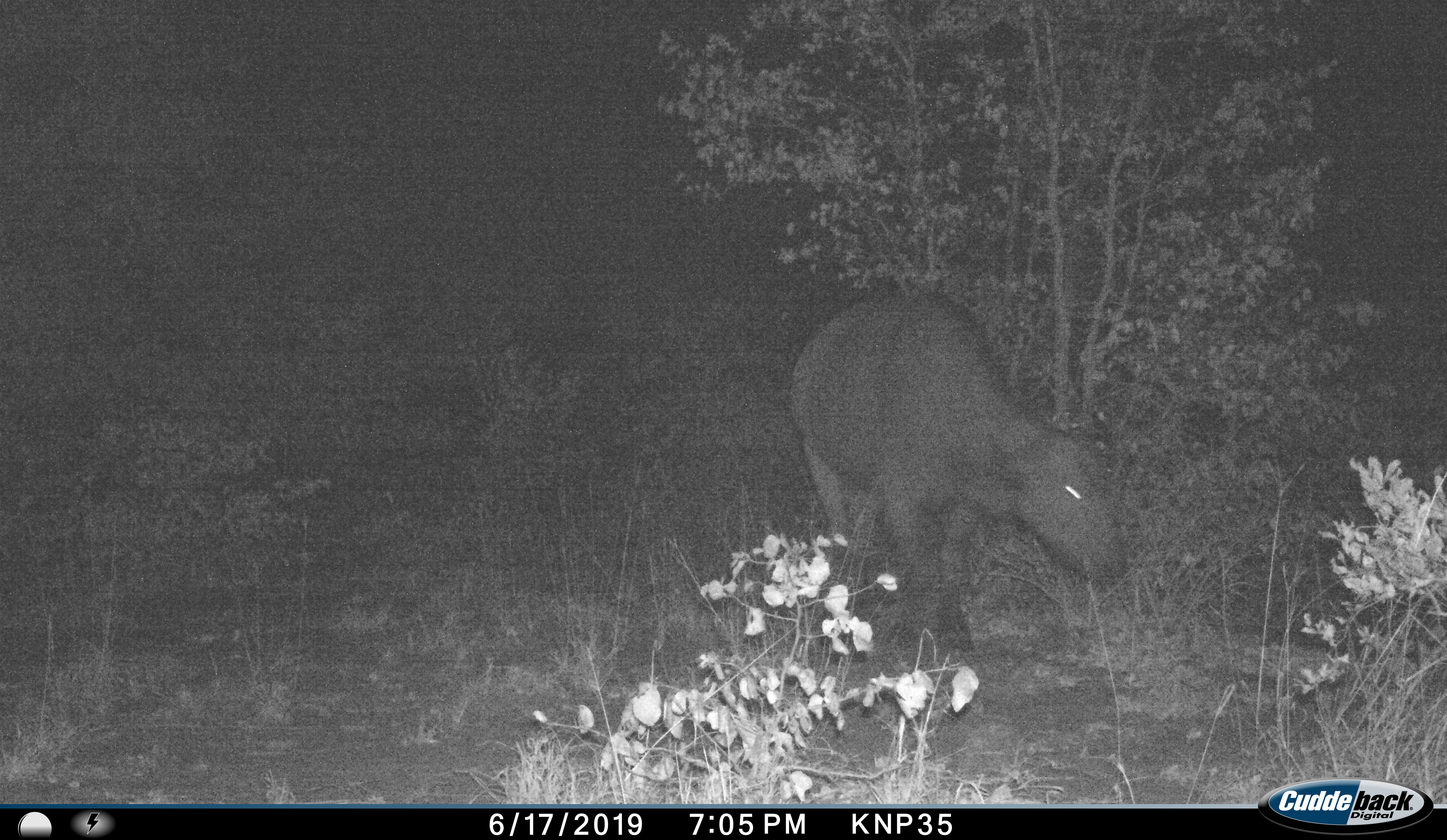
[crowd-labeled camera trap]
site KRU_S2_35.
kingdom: Animalia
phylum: Chordata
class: Mammalia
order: Artiodactyla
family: Bovidae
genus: Syncerus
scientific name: Syncerus caffer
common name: african buffalo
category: buffalo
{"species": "buffalo (african buffalo) (Syncerus caffer)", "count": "1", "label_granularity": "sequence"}